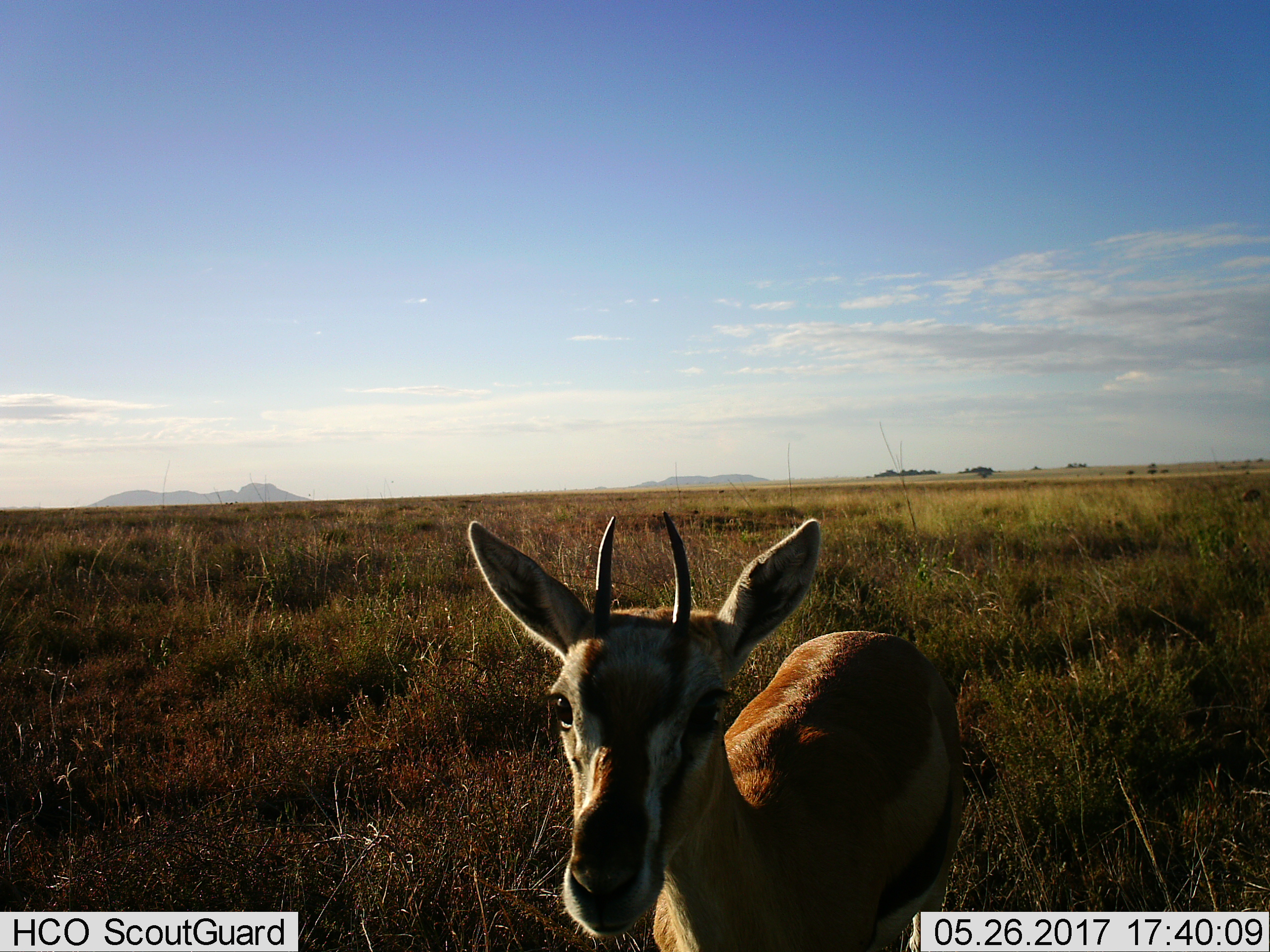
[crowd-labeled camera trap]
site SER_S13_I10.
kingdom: Animalia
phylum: Chordata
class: Mammalia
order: Artiodactyla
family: Bovidae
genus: Eudorcas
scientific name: Eudorcas thomsonii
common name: thomson's gazelle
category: gazellethomsons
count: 1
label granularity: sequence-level